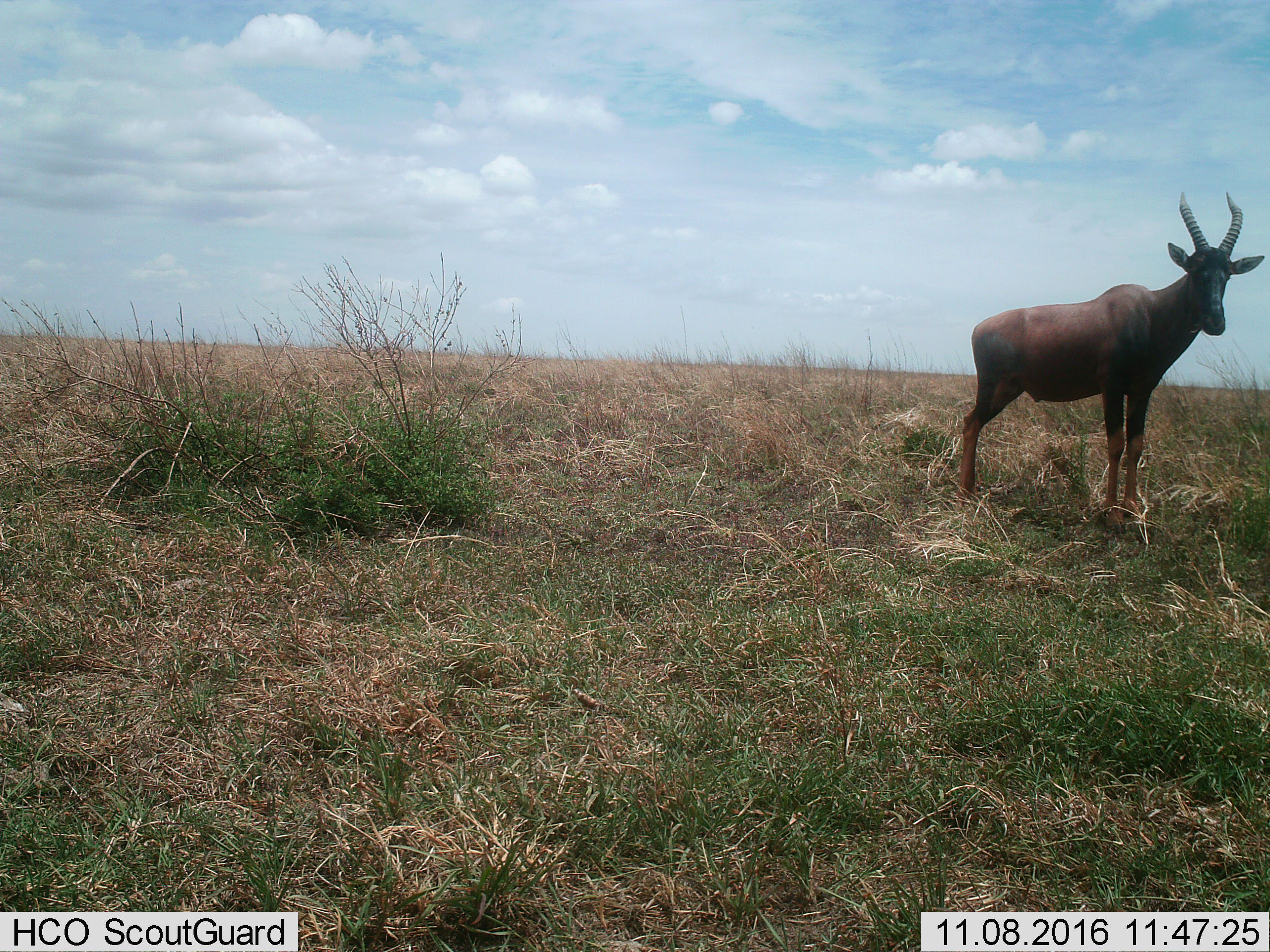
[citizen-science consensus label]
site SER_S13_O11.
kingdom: Animalia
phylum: Chordata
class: Mammalia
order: Artiodactyla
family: Bovidae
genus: Damaliscus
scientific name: Damaliscus lunatus jimela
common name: topi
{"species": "topi (Damaliscus lunatus jimela)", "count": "1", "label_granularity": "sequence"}